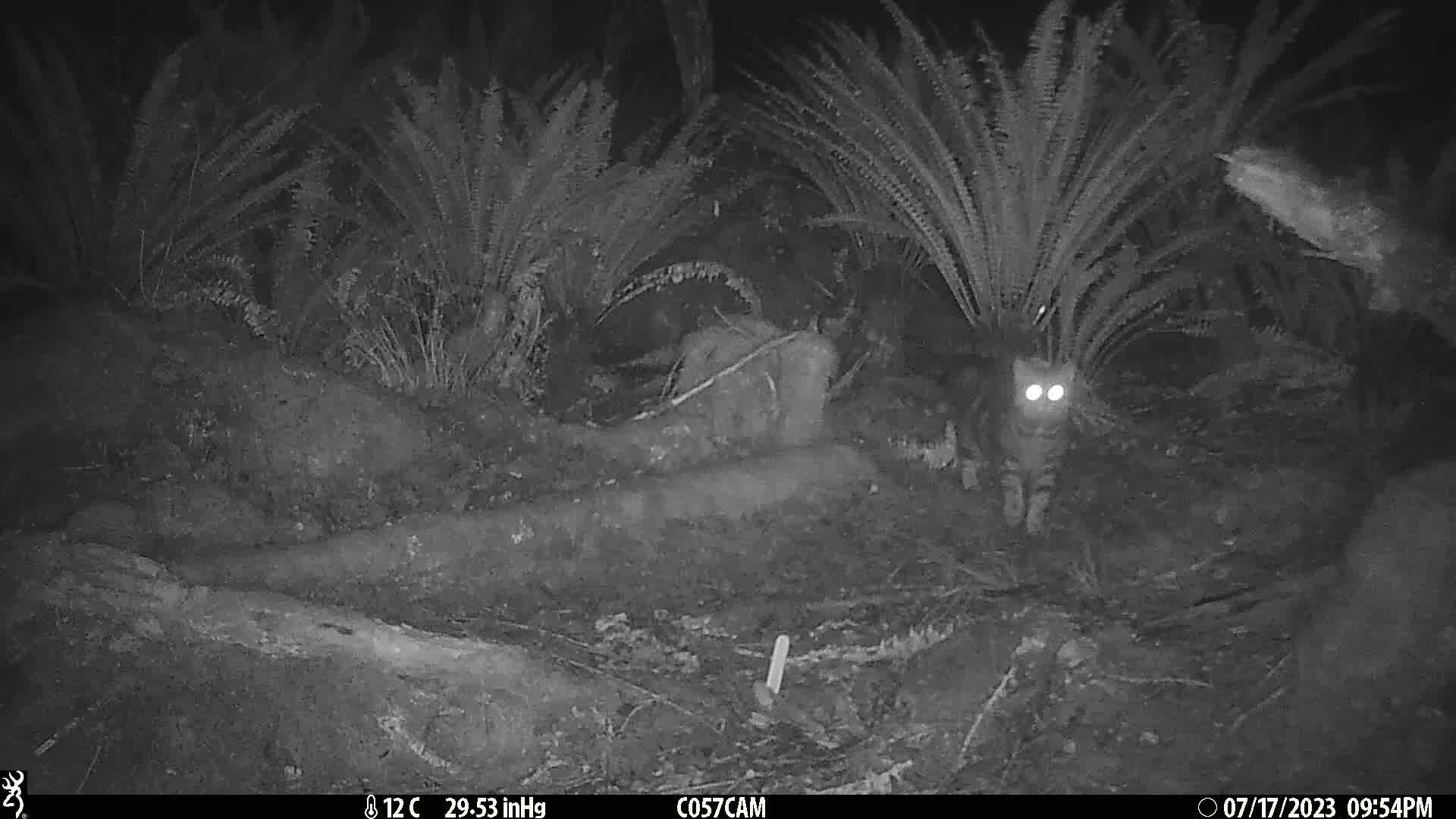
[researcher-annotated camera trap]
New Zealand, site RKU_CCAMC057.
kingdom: Animalia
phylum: Chordata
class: Mammalia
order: Carnivora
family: Felidae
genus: Felis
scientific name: Felis catus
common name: domestic cat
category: cat